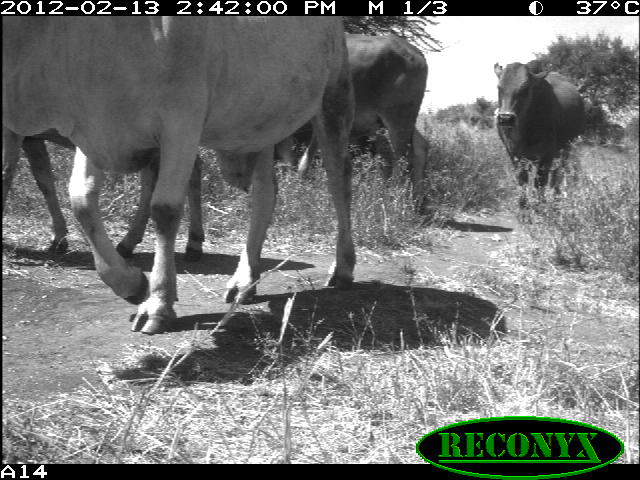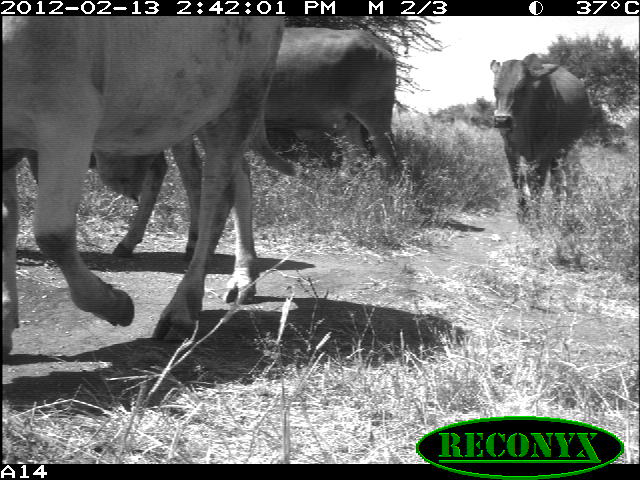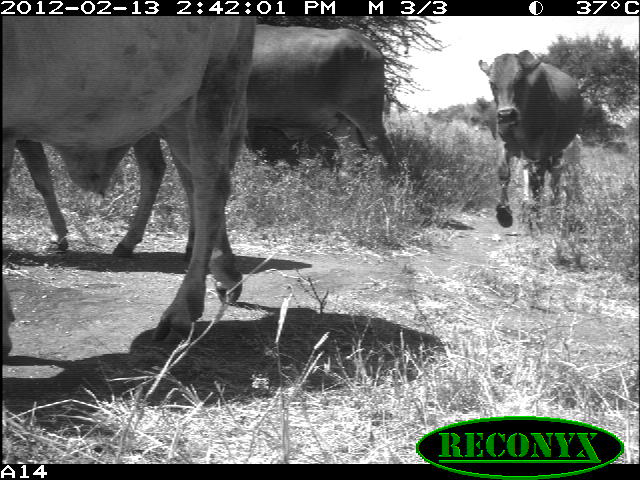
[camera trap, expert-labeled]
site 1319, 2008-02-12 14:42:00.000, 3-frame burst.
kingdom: Animalia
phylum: Chordata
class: Mammalia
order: Artiodactyla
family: Bovidae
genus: Bos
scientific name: Bos taurus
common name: domestic cattle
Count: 4.